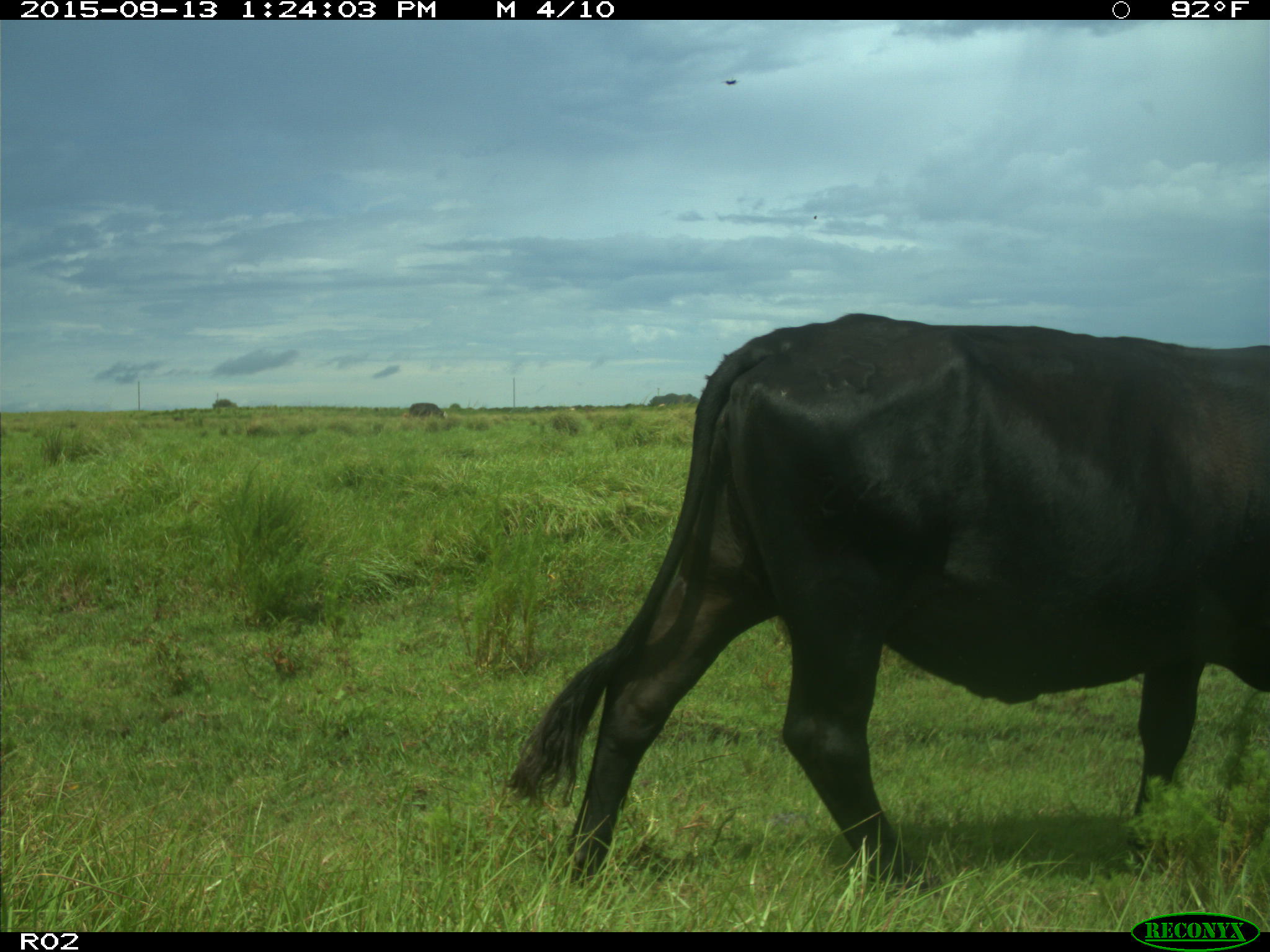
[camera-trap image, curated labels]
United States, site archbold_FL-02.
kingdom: Animalia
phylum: Chordata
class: Mammalia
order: Artiodactyla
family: Bovidae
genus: Bos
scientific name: Bos taurus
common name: domestic cow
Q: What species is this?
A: Bos taurus (domestic cow).